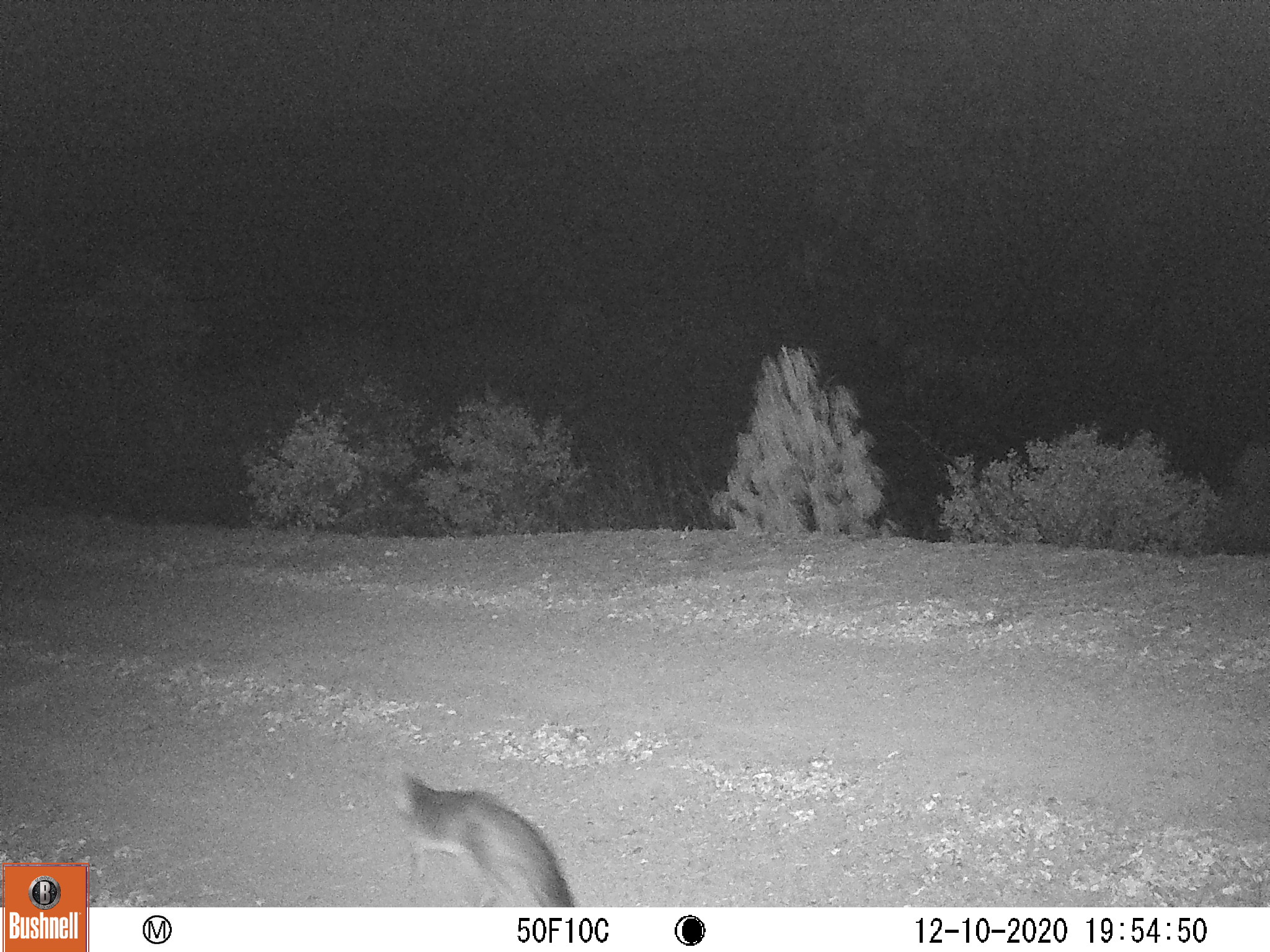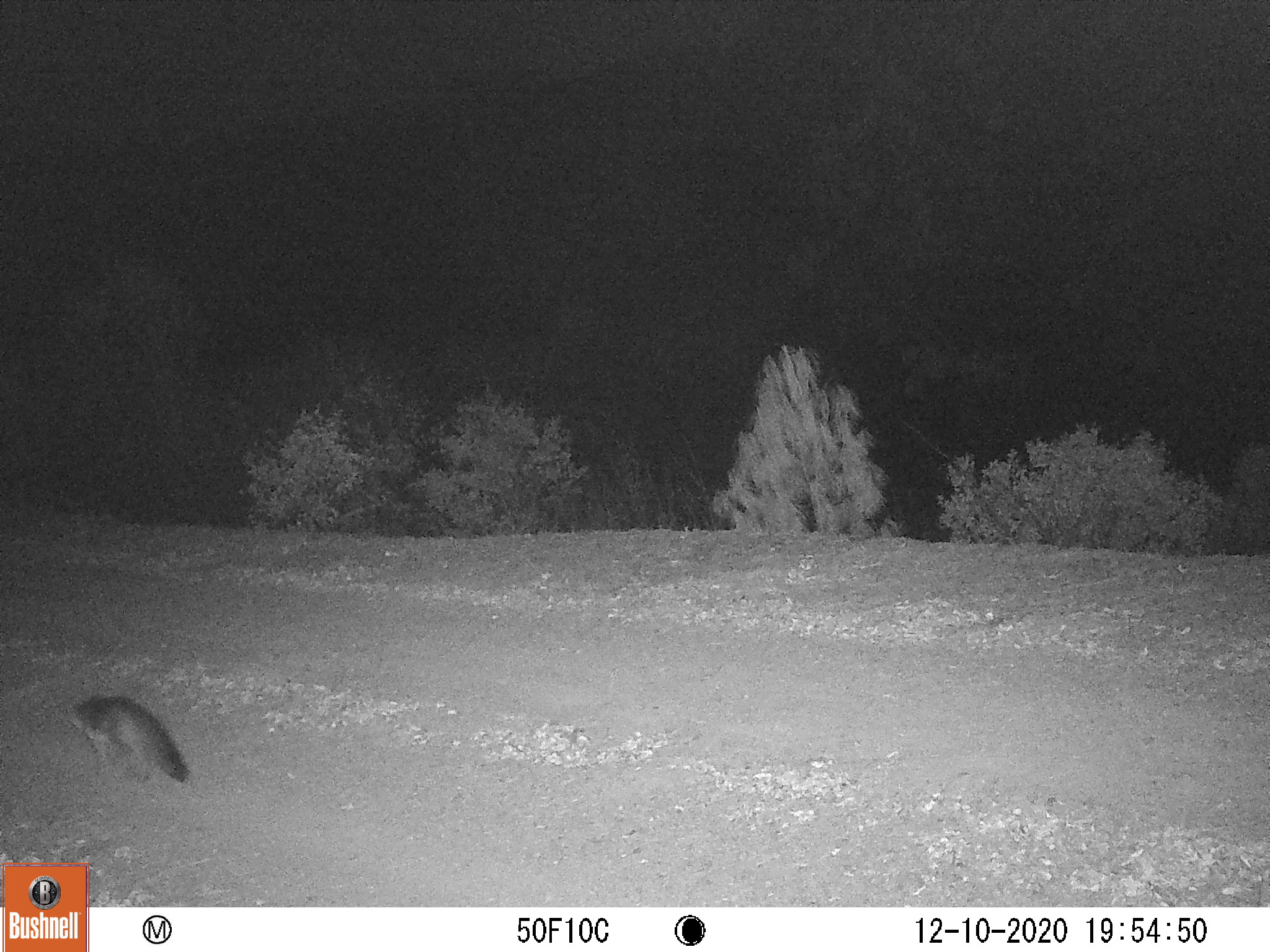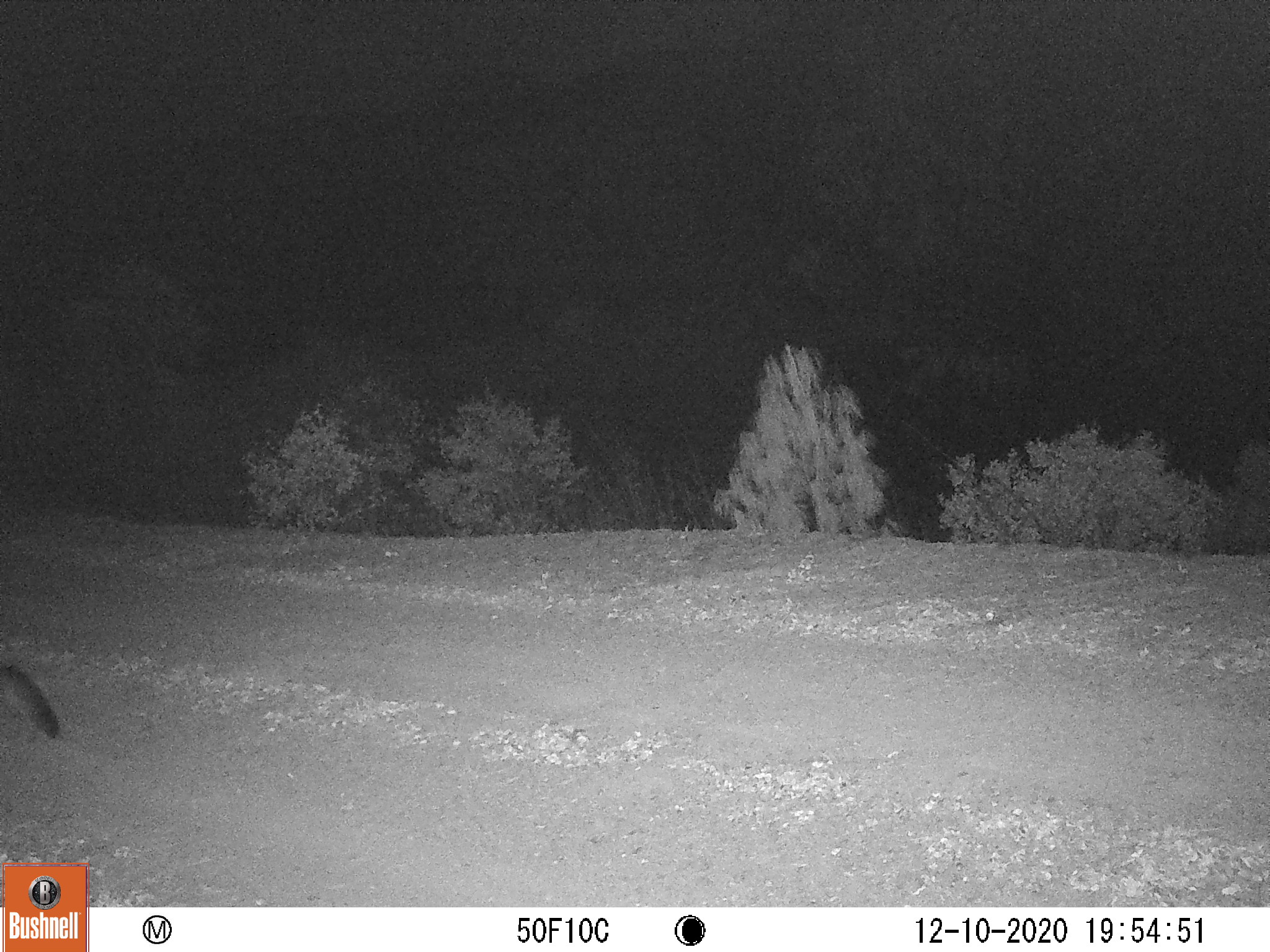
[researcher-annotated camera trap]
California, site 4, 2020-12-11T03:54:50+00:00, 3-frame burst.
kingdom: Animalia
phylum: Chordata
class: Mammalia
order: Carnivora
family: Canidae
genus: Urocyon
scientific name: Urocyon cinereoargenteus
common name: gray fox